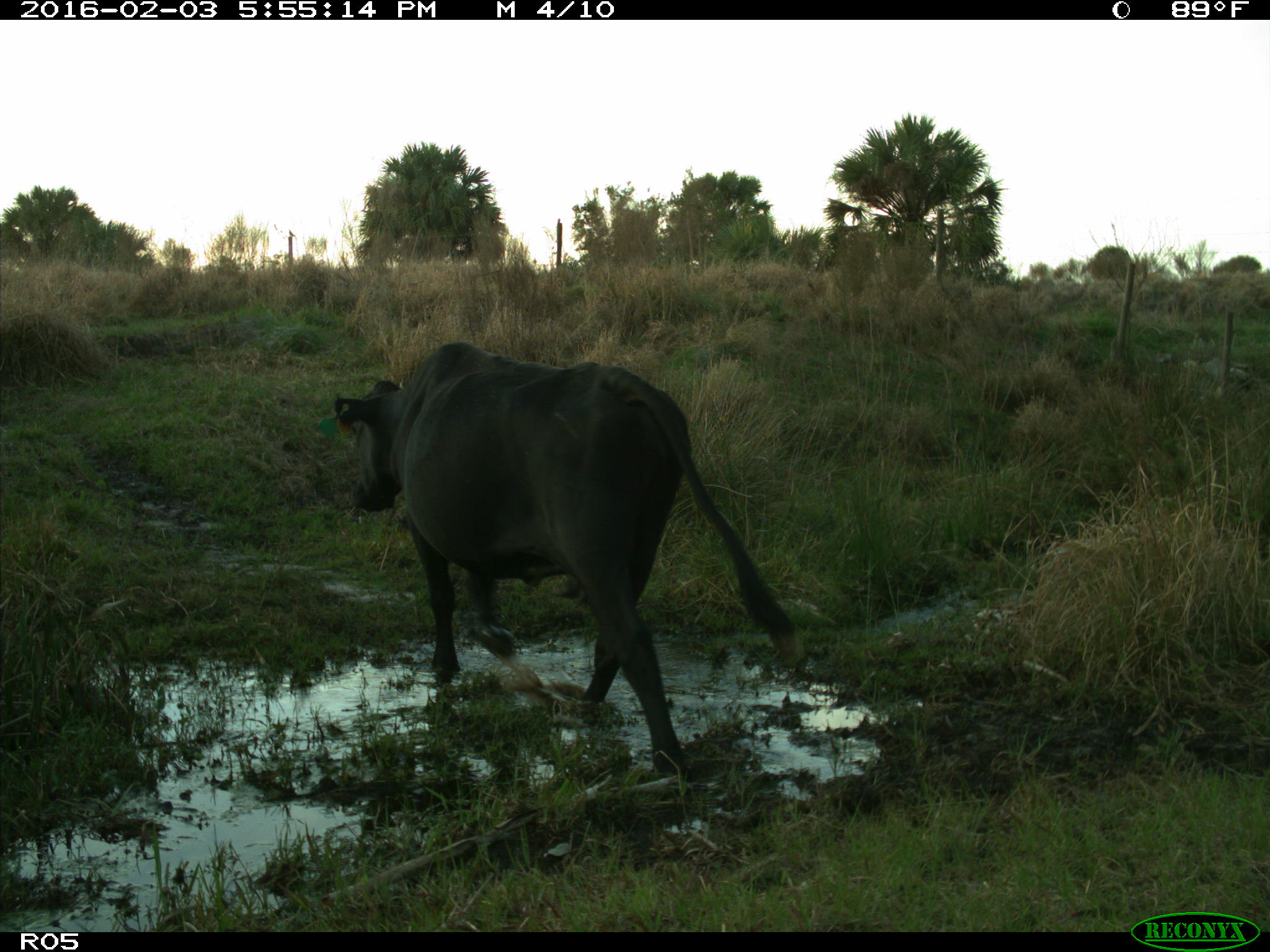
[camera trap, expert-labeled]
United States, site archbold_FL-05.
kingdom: Animalia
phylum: Chordata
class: Mammalia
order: Artiodactyla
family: Bovidae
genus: Bos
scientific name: Bos taurus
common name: domestic cow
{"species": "Bos taurus (domestic cow)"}